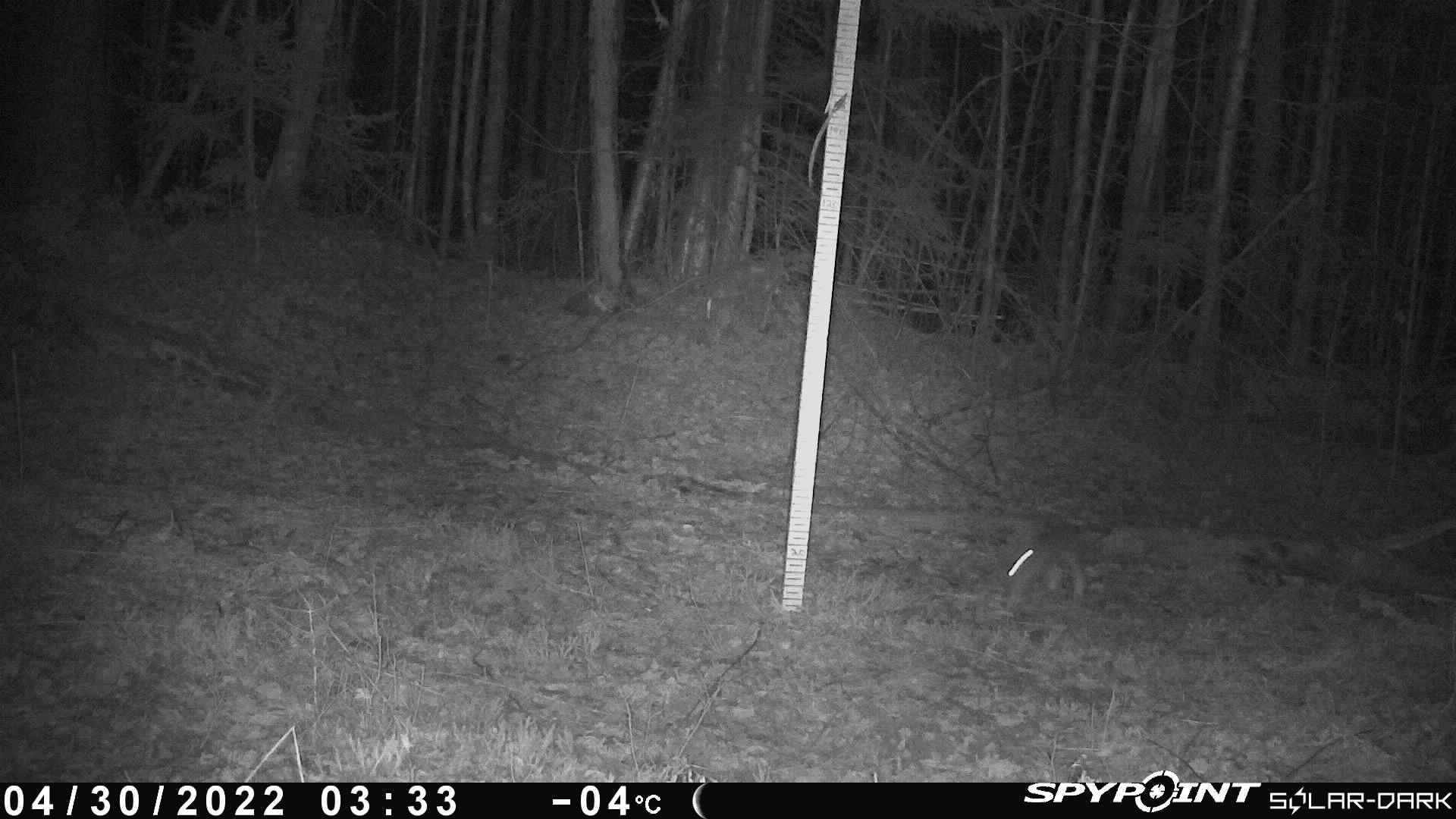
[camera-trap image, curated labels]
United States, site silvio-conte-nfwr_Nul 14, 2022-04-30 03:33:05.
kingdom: Animalia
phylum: Chordata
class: Mammalia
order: Lagomorpha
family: Leporidae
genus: Lepus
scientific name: Lepus americanus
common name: snowshoe hare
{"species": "snowshoe hare (Lepus americanus)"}